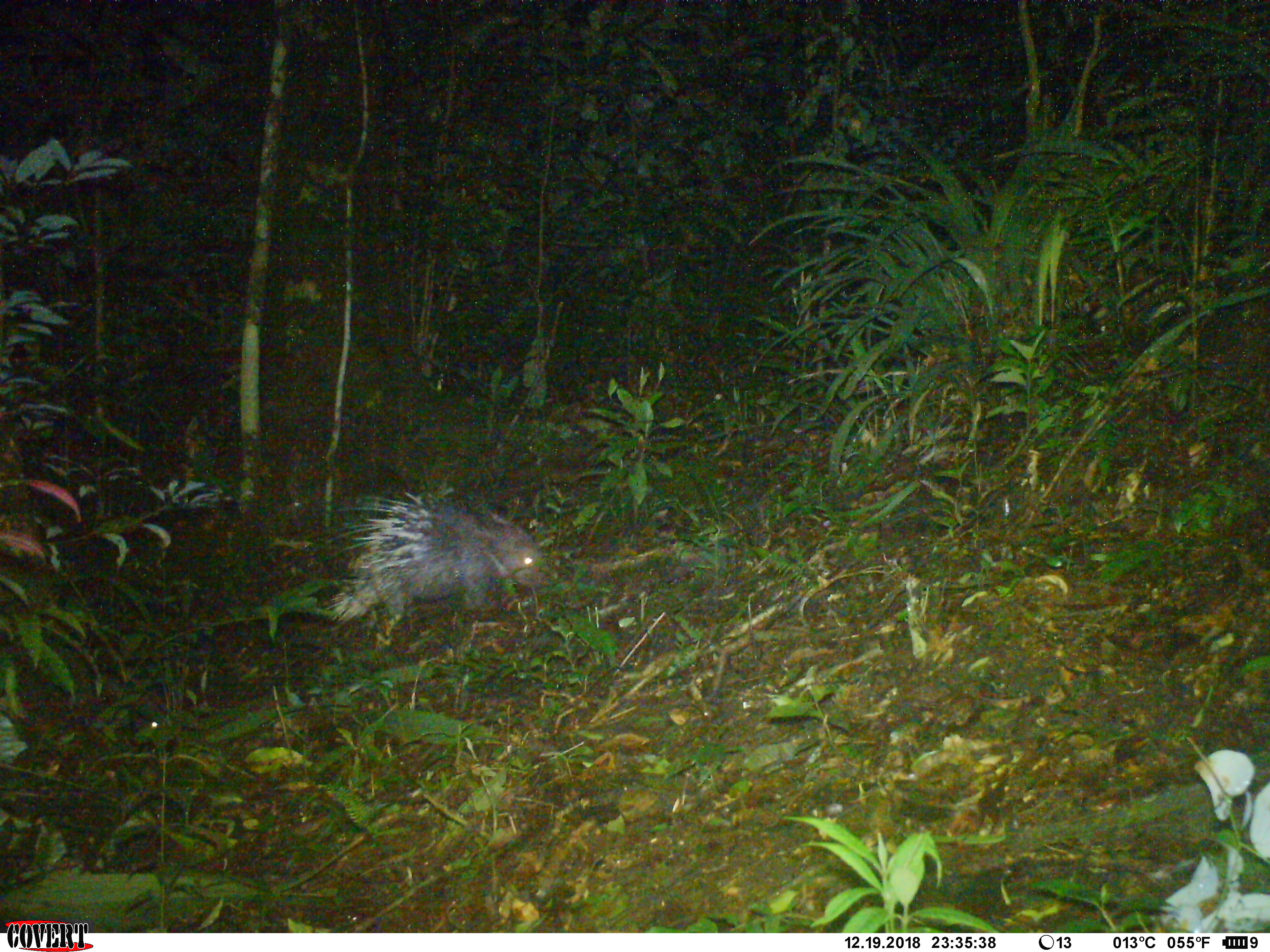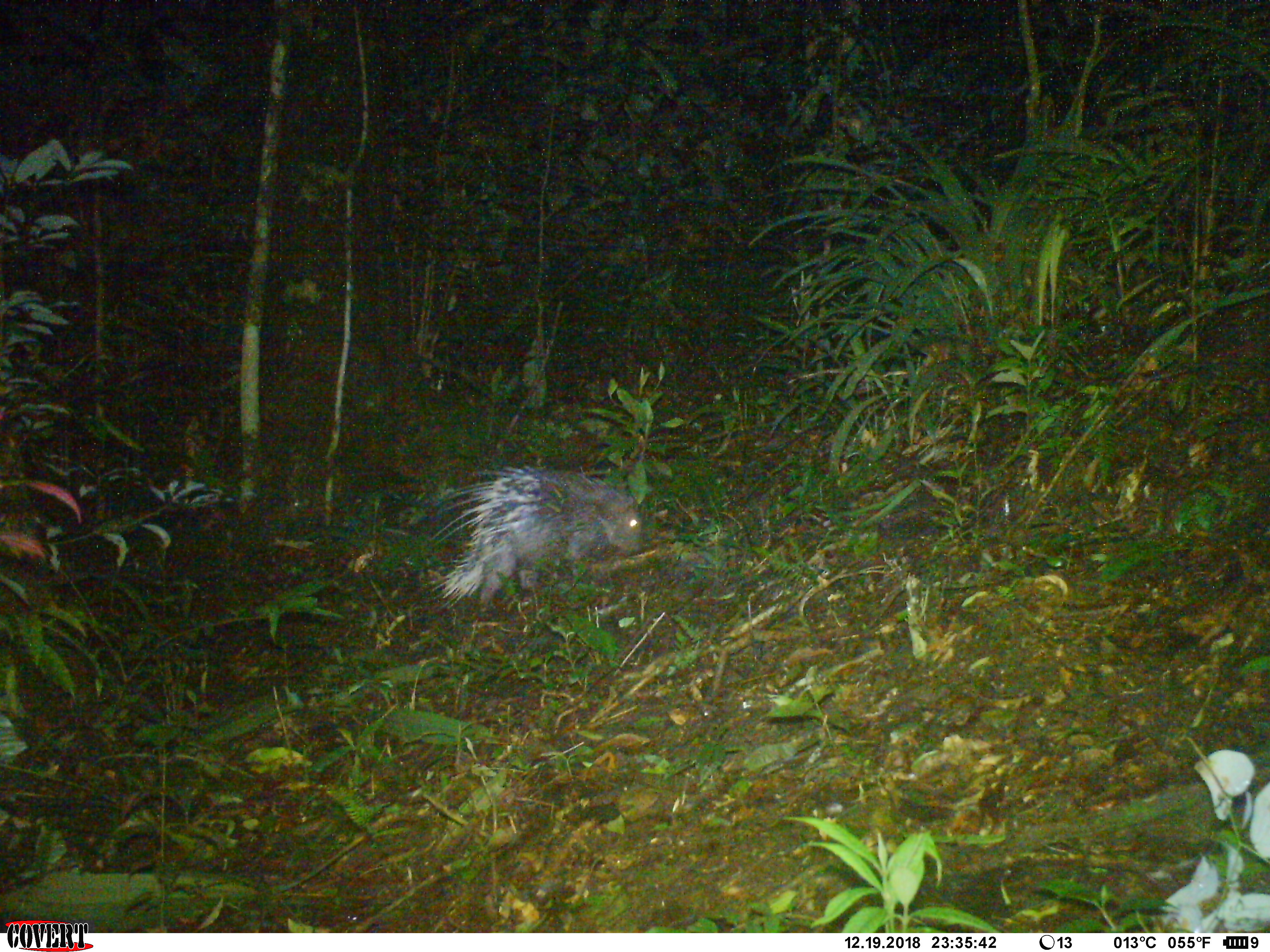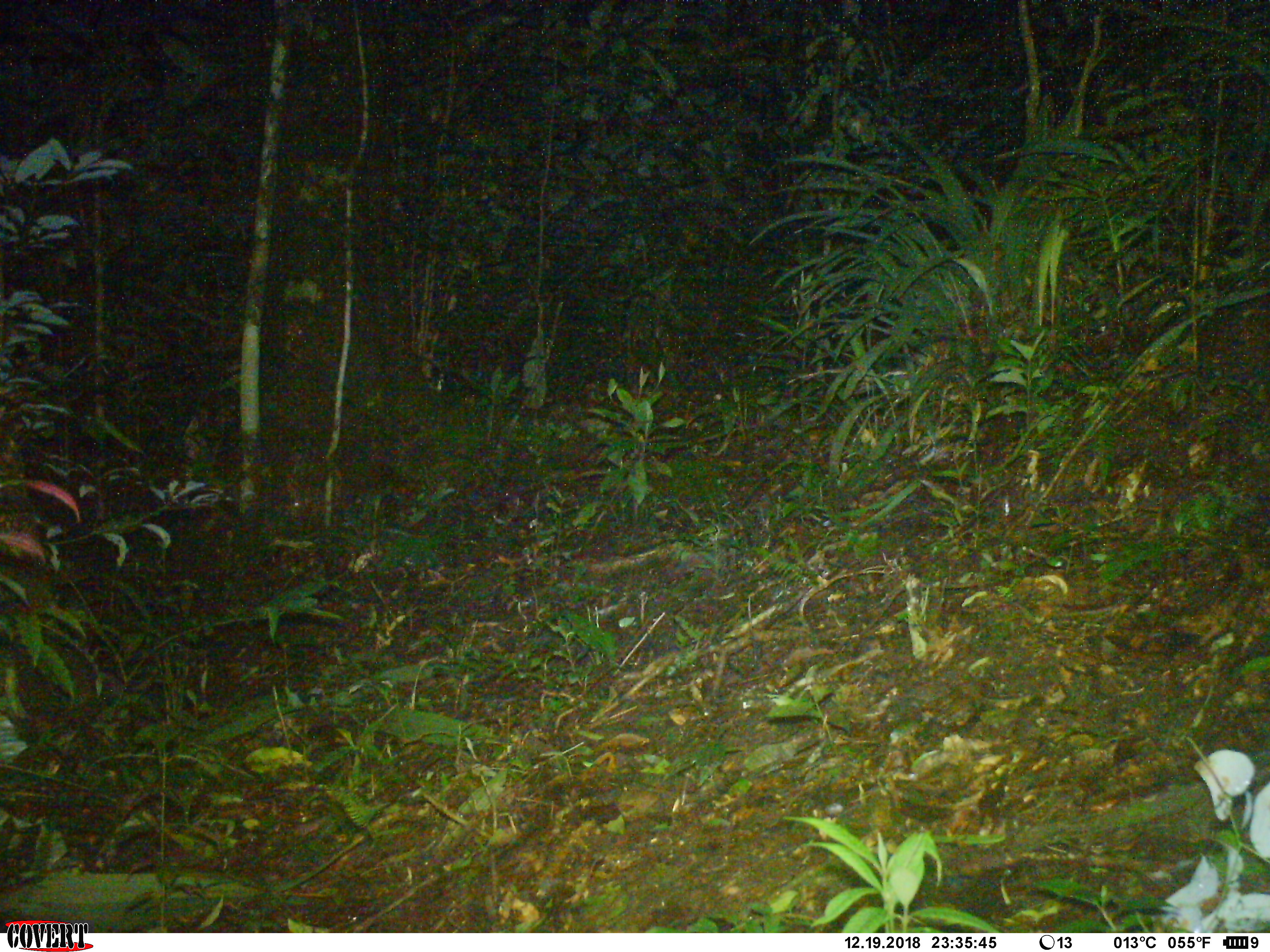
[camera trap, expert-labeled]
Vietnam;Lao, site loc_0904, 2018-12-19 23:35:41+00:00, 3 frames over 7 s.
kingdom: Animalia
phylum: Chordata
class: Mammalia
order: Rodentia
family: Hystricidae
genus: Hystrix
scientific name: Hystrix brachyura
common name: malayan porcupine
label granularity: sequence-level